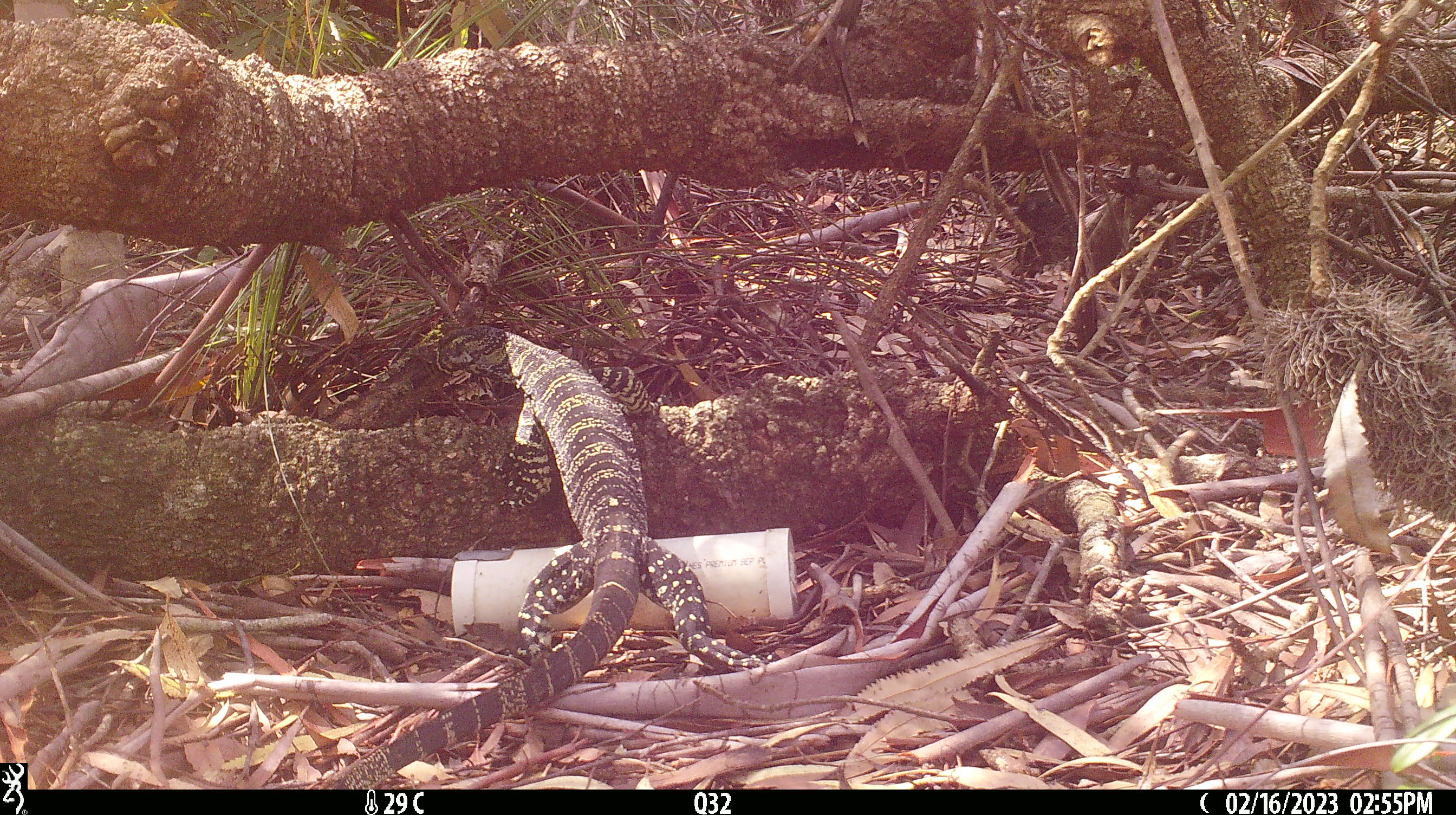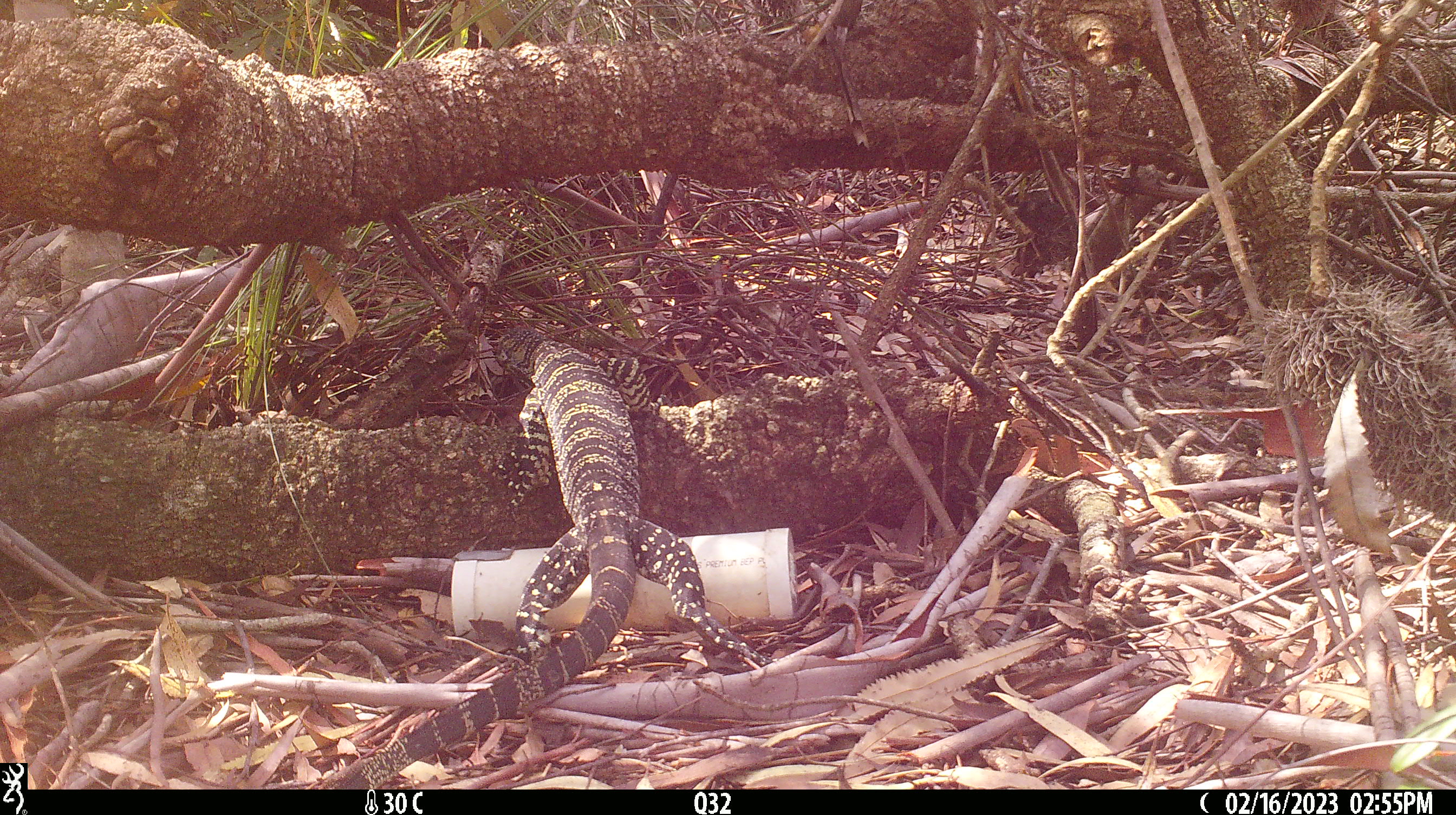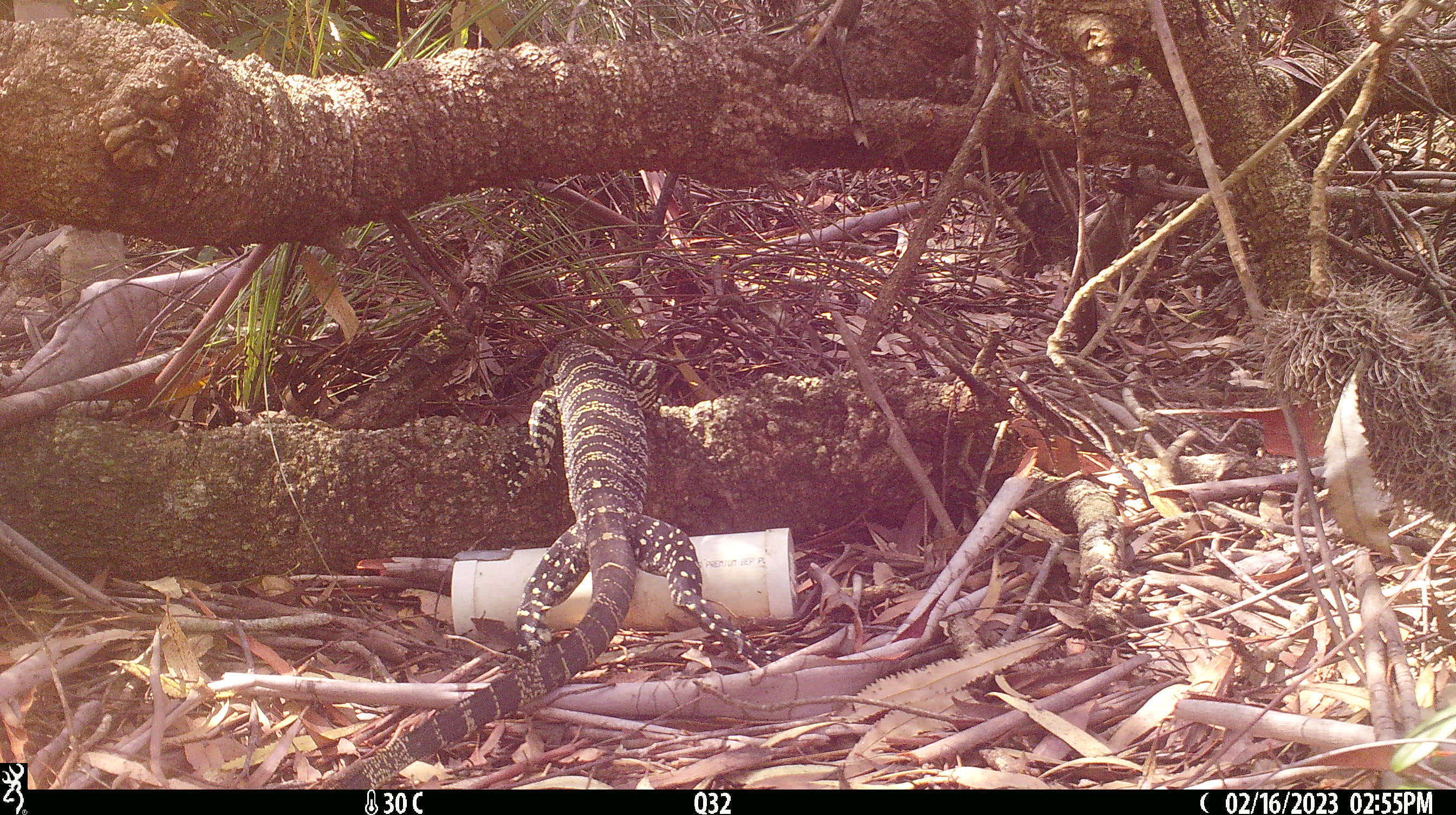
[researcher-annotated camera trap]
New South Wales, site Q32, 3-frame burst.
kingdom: Animalia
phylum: Chordata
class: Reptilia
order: Squamata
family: Varanidae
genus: Varanus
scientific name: Varanus varius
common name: lace monitor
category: goanna